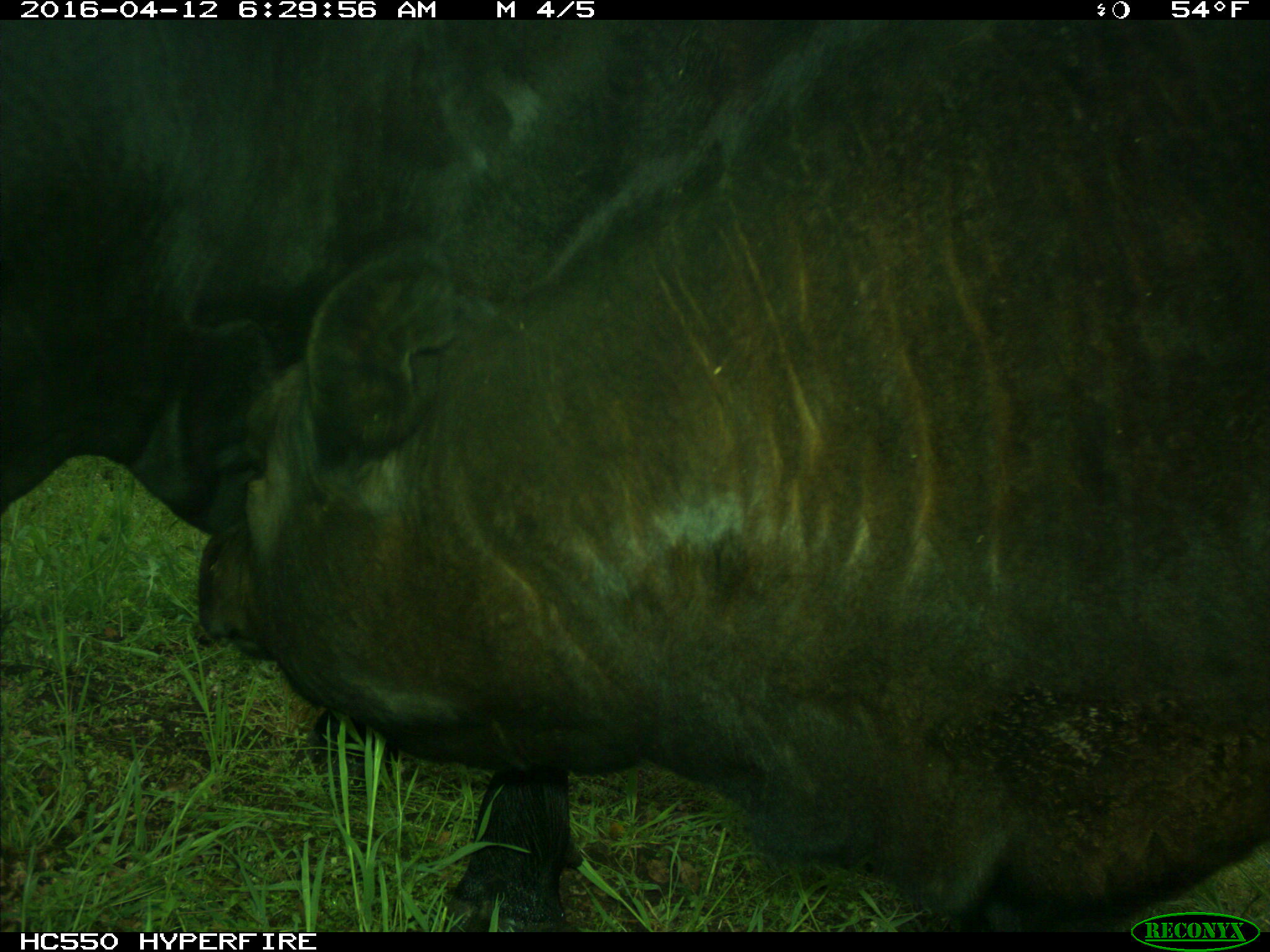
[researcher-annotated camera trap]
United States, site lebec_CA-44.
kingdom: Animalia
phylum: Chordata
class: Mammalia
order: Artiodactyla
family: Bovidae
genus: Bos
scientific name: Bos taurus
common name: domestic cow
Bos taurus (domestic cow).